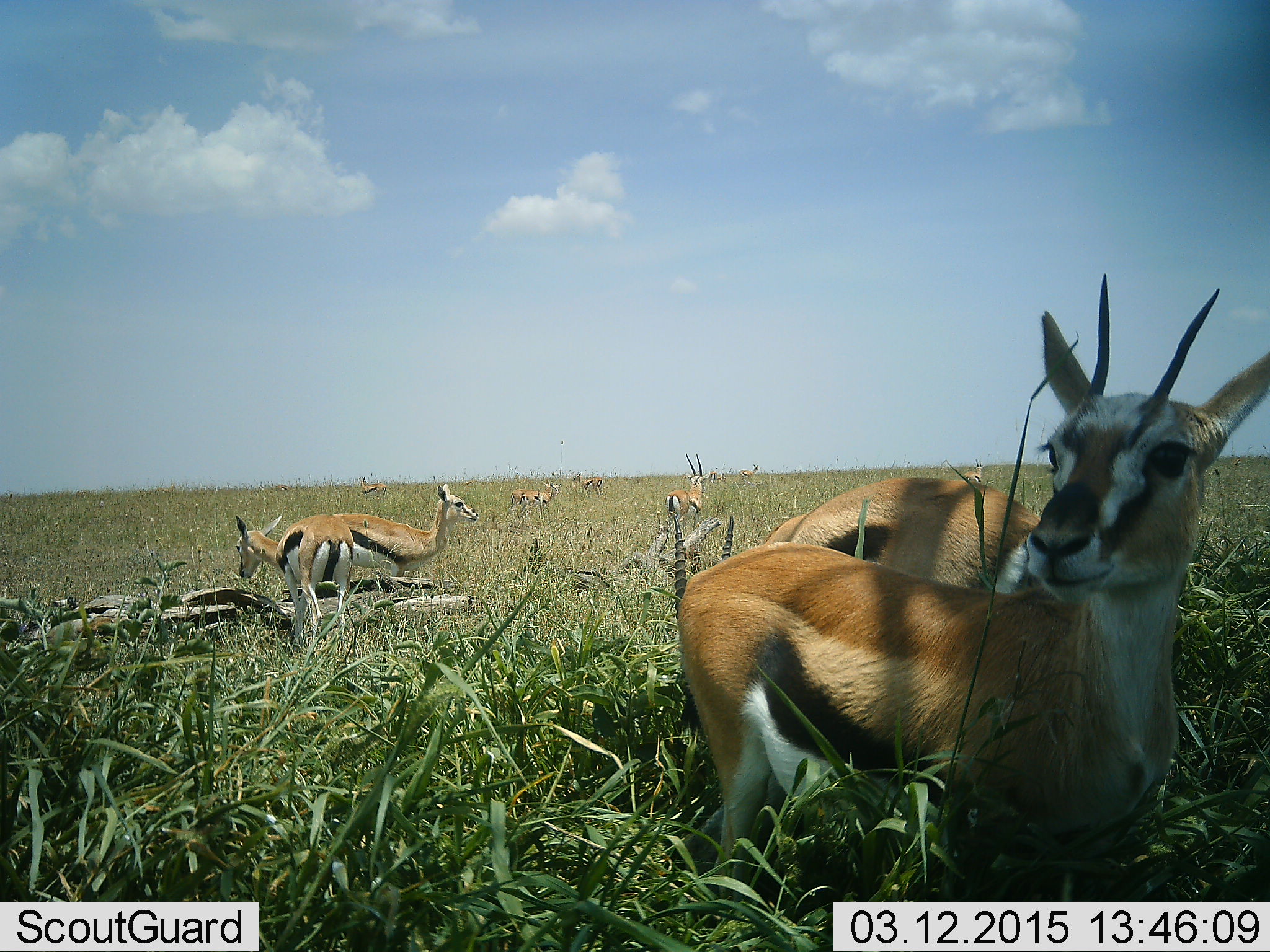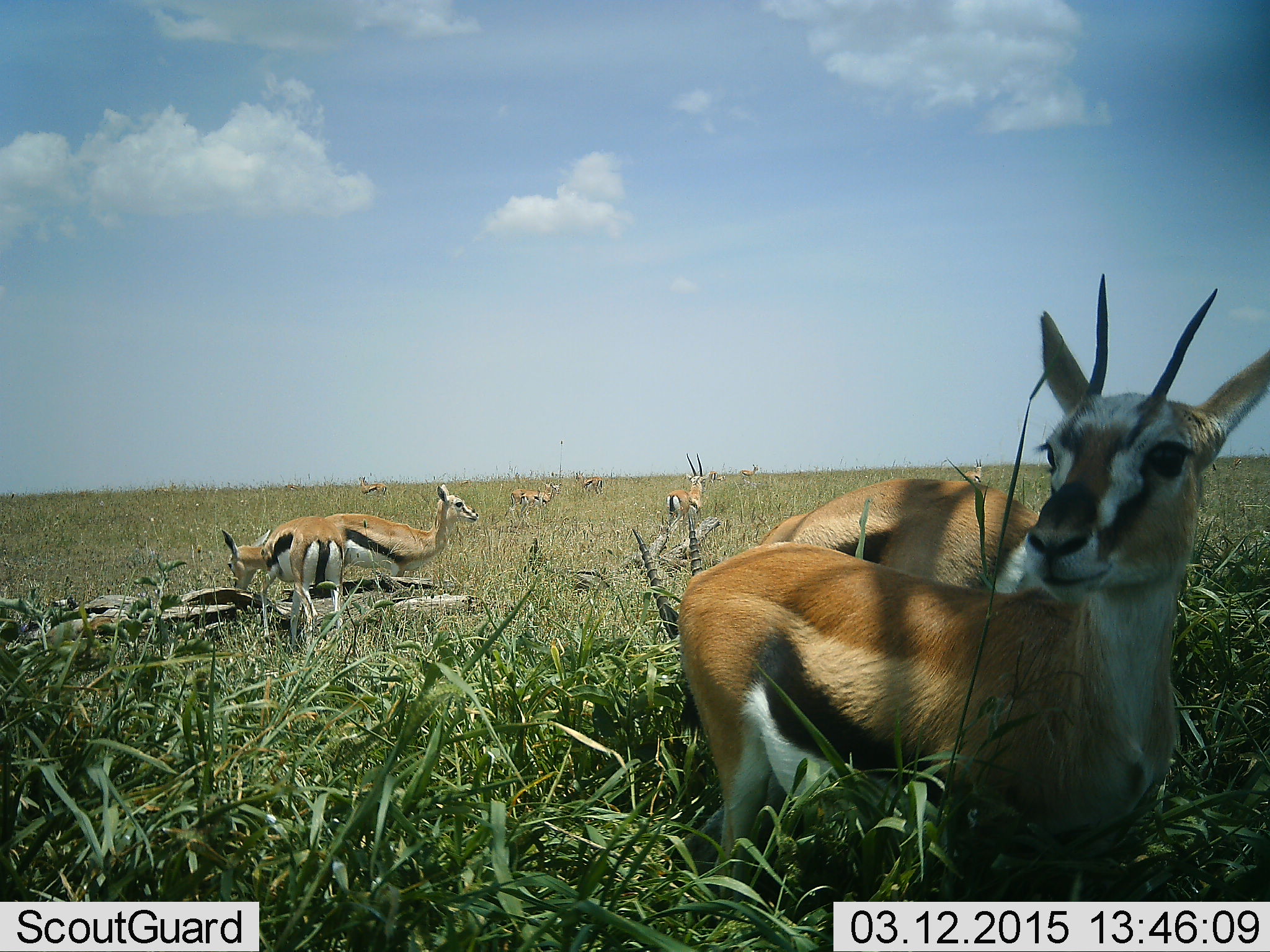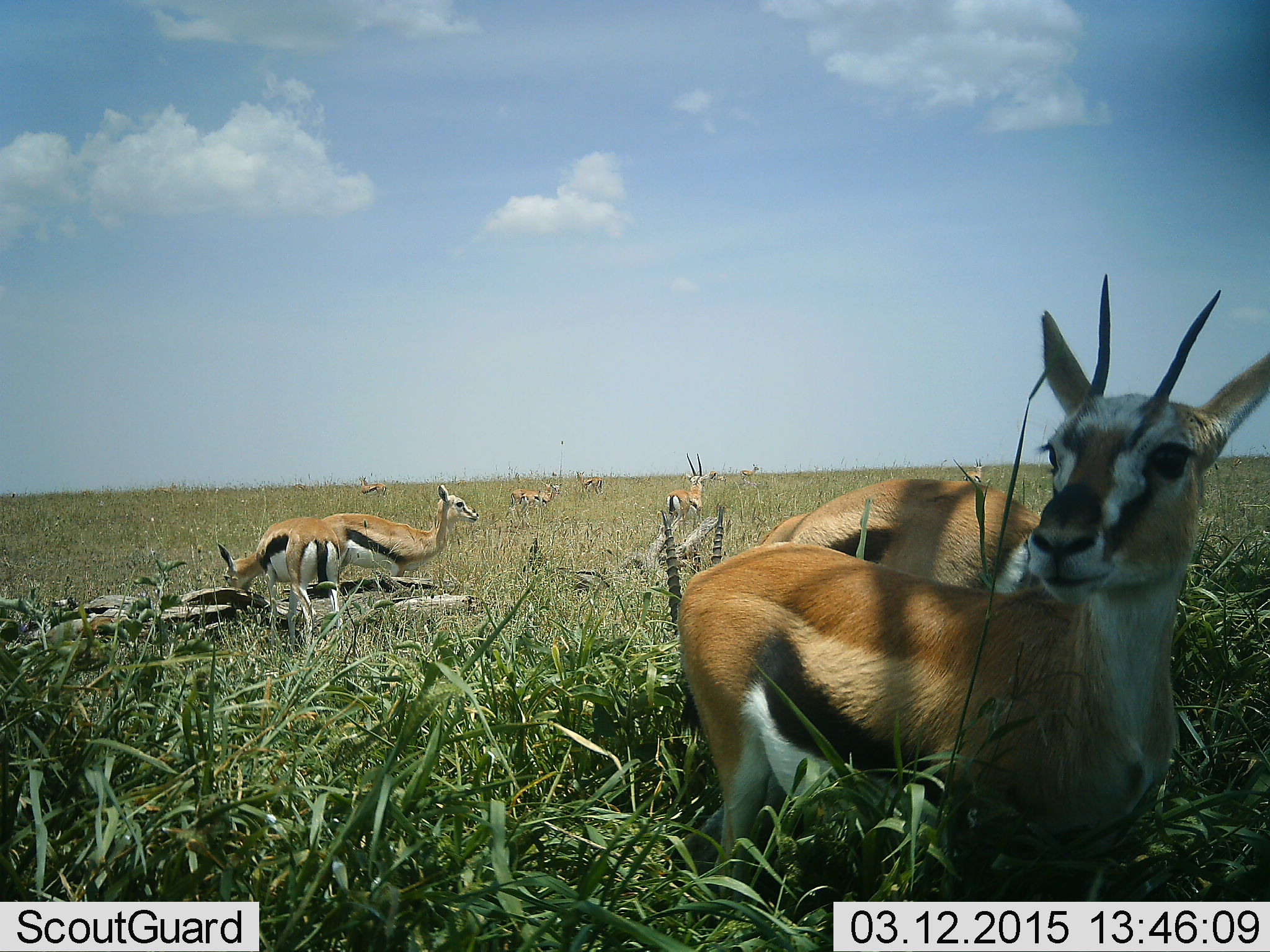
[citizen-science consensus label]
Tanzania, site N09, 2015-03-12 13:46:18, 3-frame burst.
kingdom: Animalia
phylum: Chordata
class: Mammalia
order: Artiodactyla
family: Bovidae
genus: Eudorcas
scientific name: Eudorcas thomsonii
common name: thomson's gazelle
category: gazellethomsons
Gazellethomsons (thomson's gazelle) (Eudorcas thomsonii), count 9. Behavior (volunteer vote fractions): standing 91%, resting 27%, moving 27%, interacting 0%. Young present (vote fraction): 0%. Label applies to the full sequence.